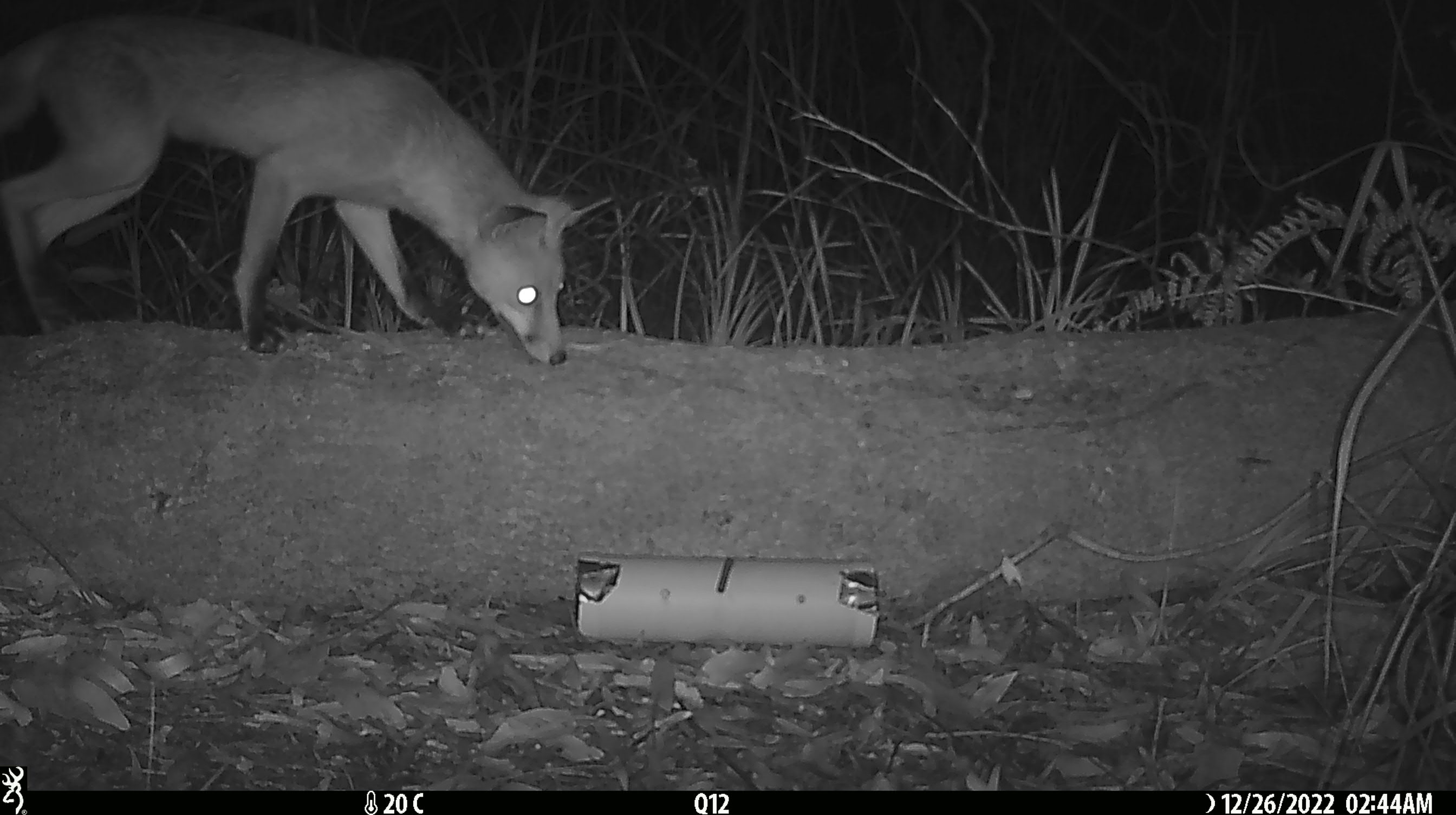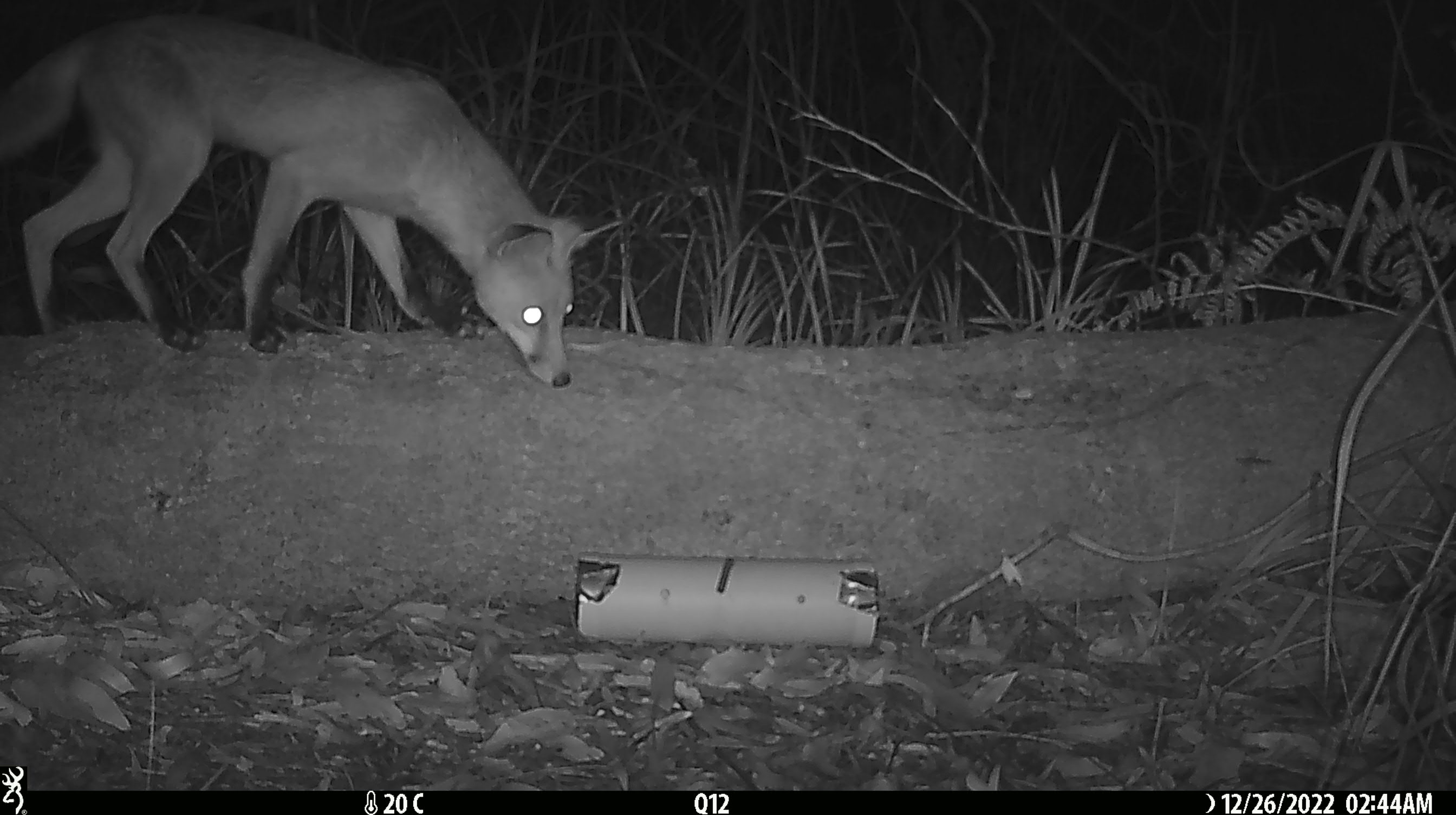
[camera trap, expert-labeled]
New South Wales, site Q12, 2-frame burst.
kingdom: Animalia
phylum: Chordata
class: Mammalia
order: Carnivora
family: Canidae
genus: Vulpes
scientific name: Vulpes vulpes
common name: red fox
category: fox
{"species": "fox (red fox) (Vulpes vulpes)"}